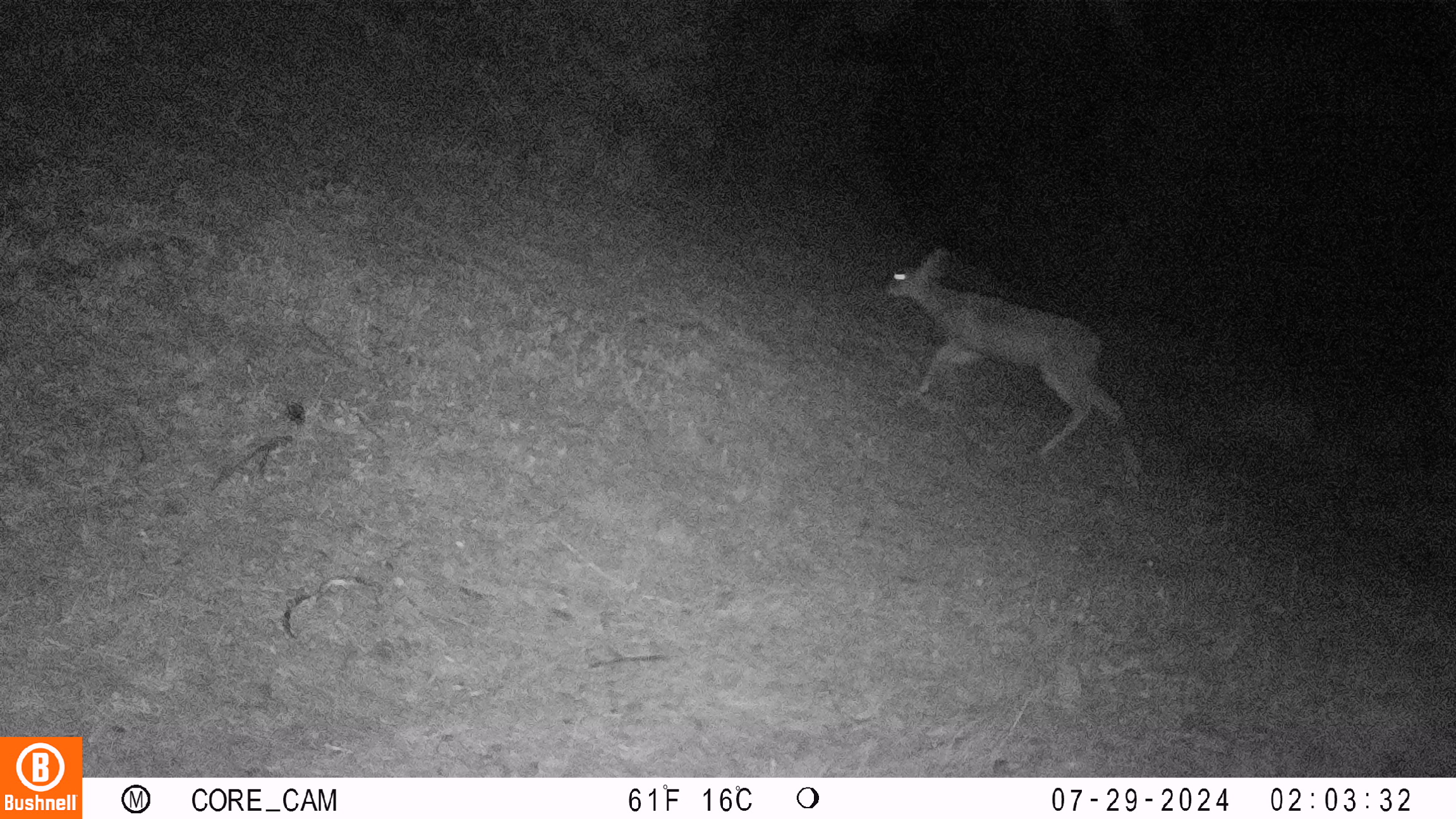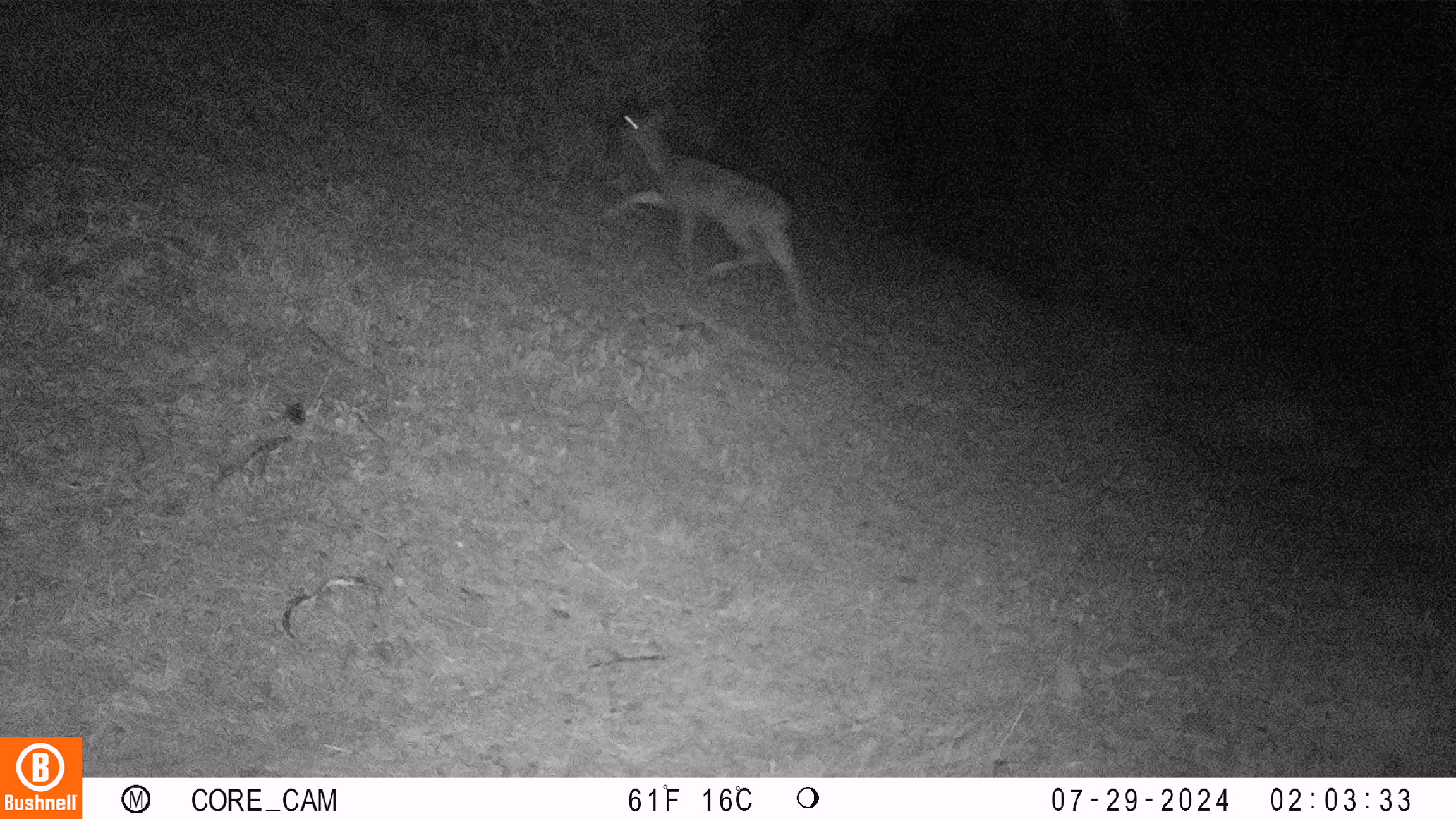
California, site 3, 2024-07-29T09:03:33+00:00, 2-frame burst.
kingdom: Animalia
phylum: Chordata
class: Mammalia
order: Artiodactyla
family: Cervidae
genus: Odocoileus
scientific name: Odocoileus hemionus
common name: mule deer